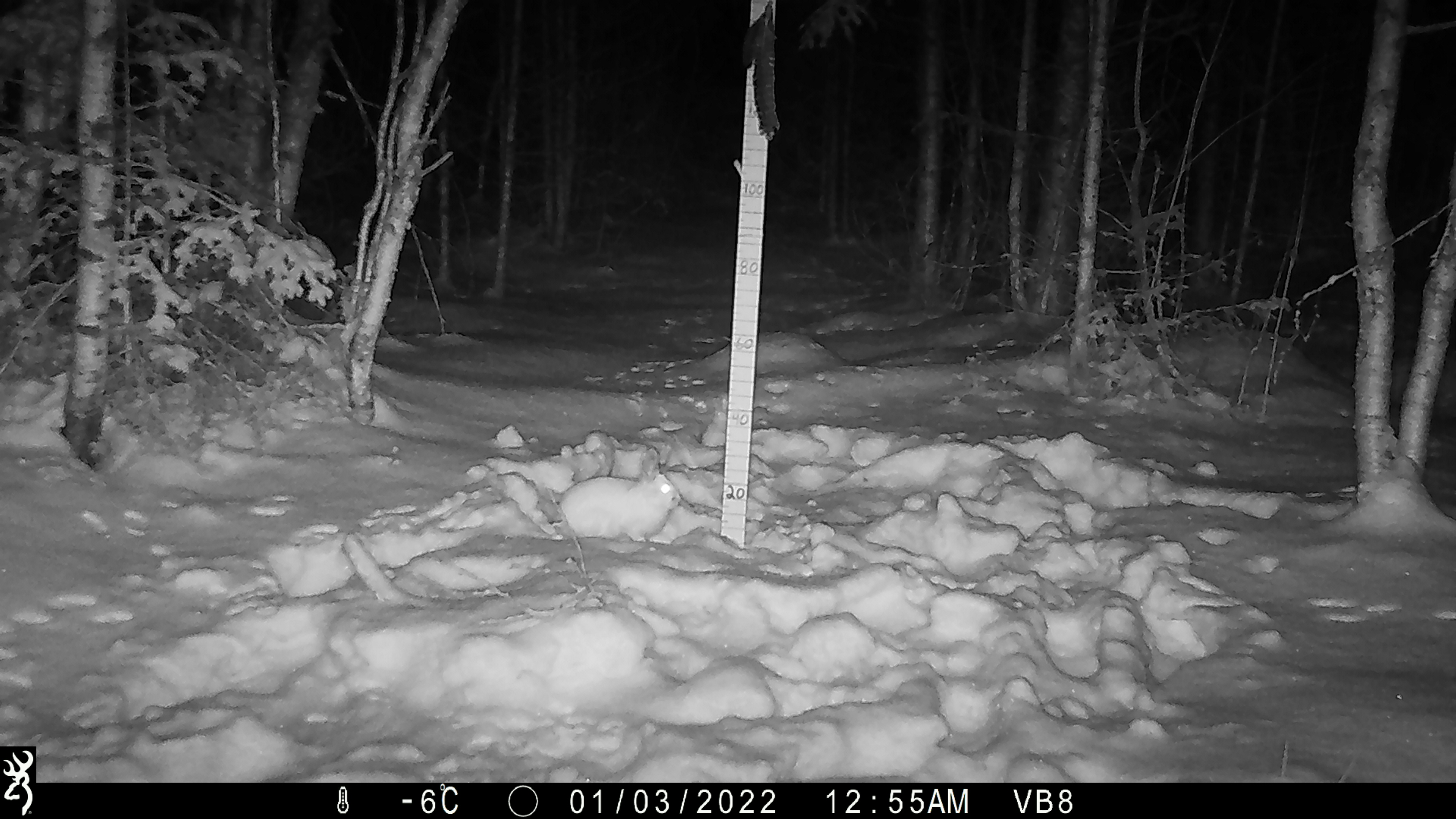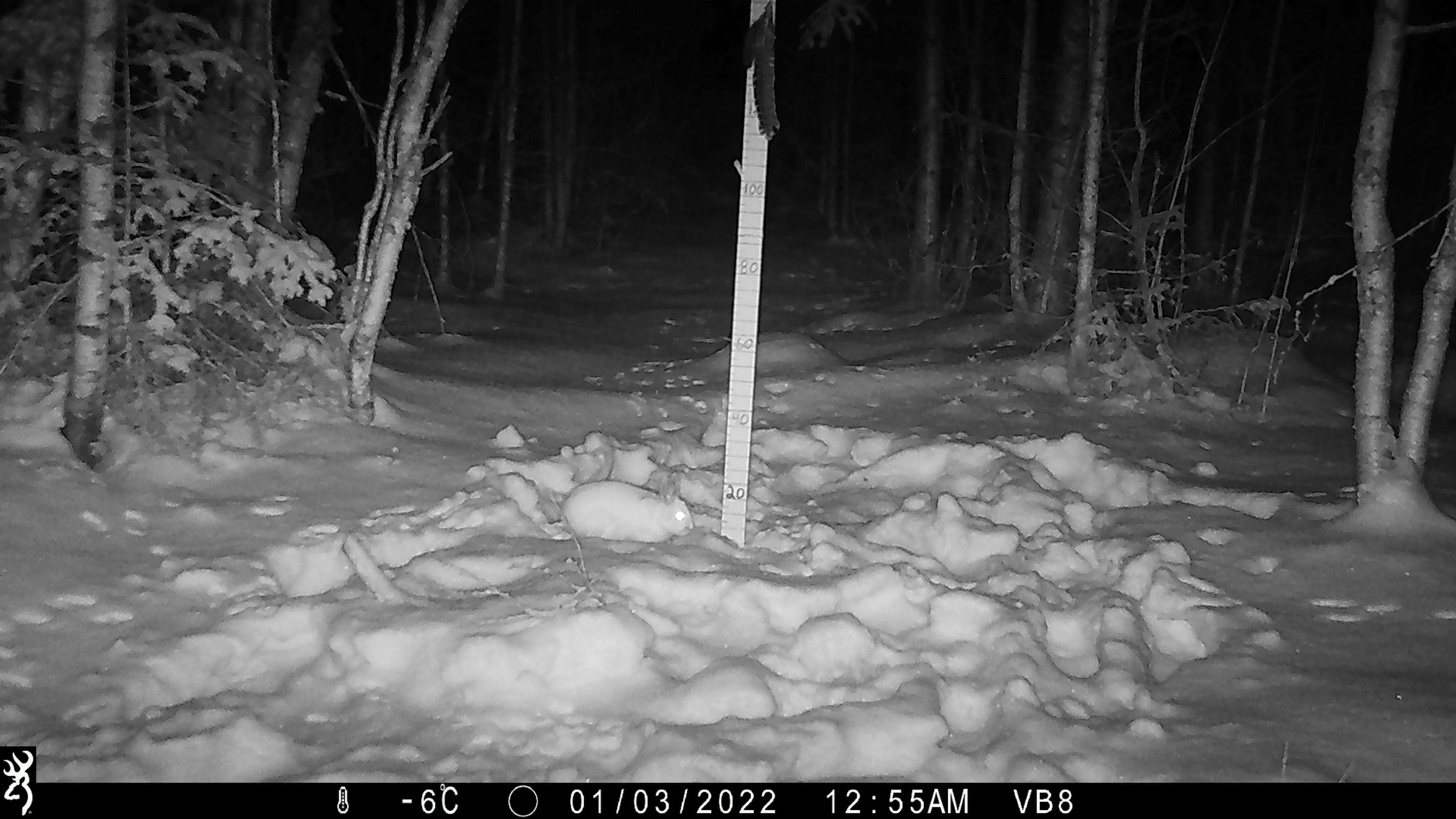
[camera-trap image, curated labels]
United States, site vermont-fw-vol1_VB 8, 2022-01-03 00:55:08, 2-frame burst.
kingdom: Animalia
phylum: Chordata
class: Mammalia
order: Lagomorpha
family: Leporidae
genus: Lepus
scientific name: Lepus americanus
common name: snowshoe hare